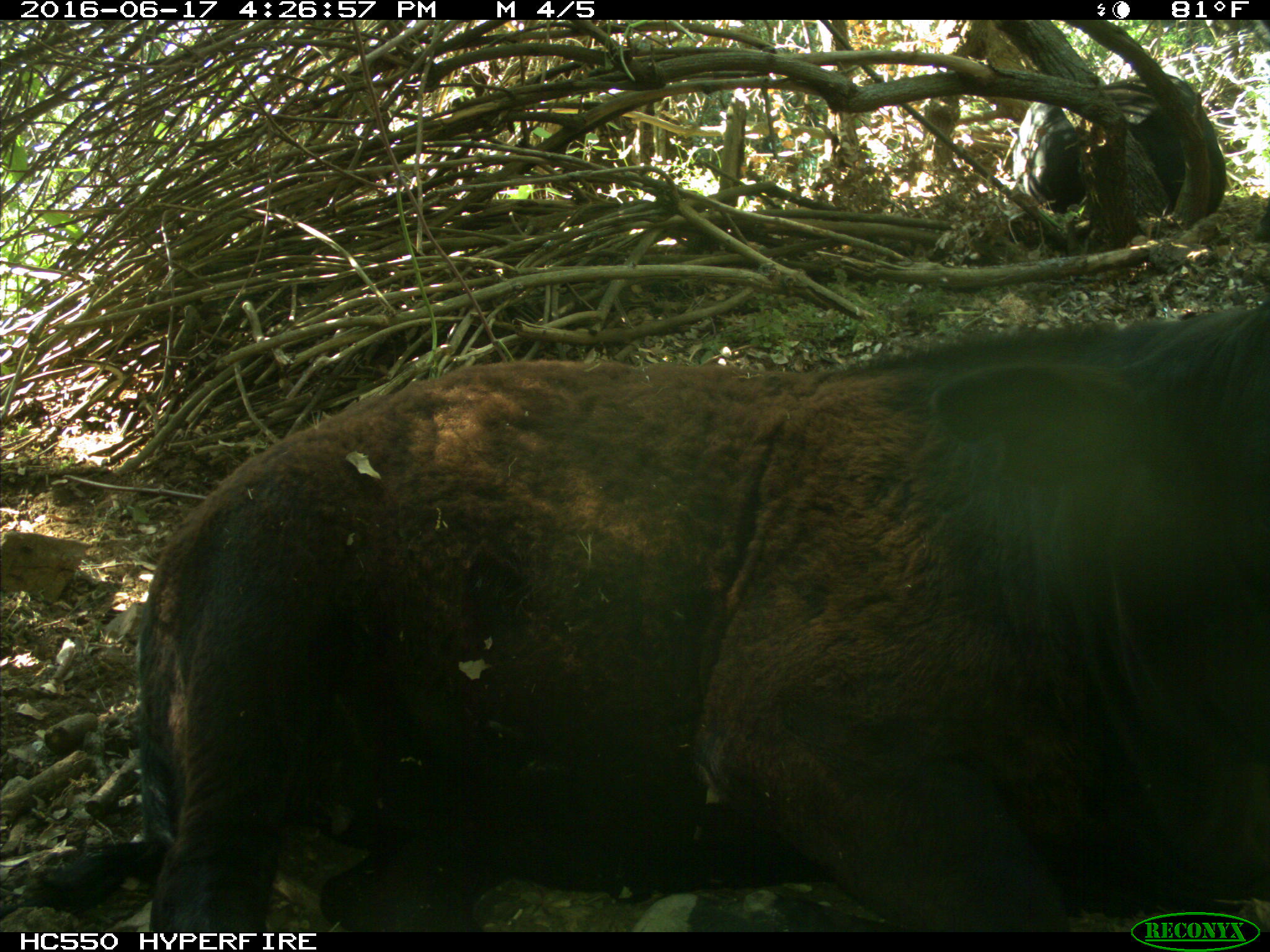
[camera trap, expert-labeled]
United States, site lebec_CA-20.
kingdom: Animalia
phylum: Chordata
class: Mammalia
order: Artiodactyla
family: Bovidae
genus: Bos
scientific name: Bos taurus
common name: domestic cow